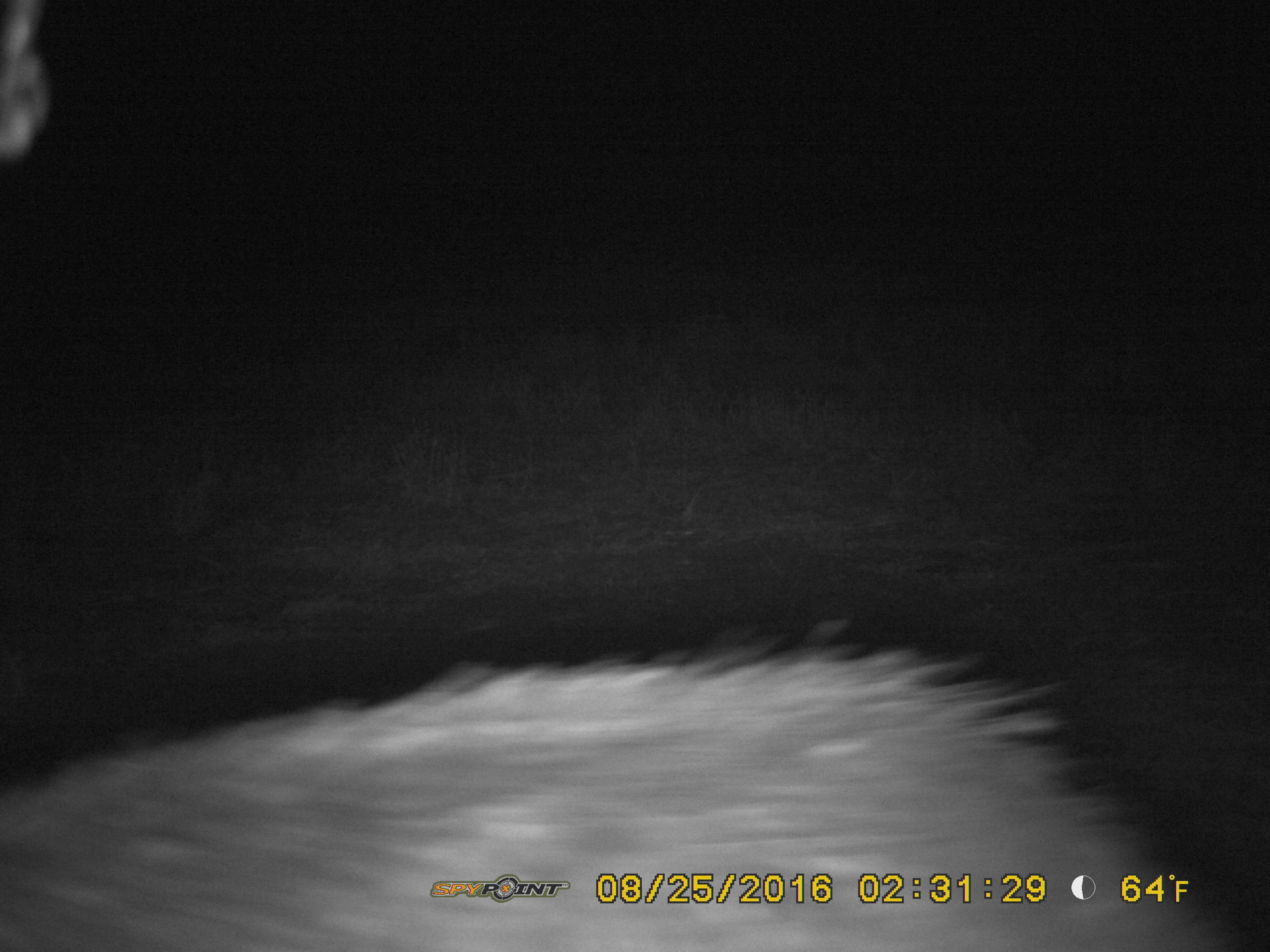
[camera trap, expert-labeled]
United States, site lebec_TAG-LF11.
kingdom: Animalia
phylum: Chordata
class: Mammalia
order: Artiodactyla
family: Suidae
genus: Sus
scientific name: Sus scrofa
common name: wild boar